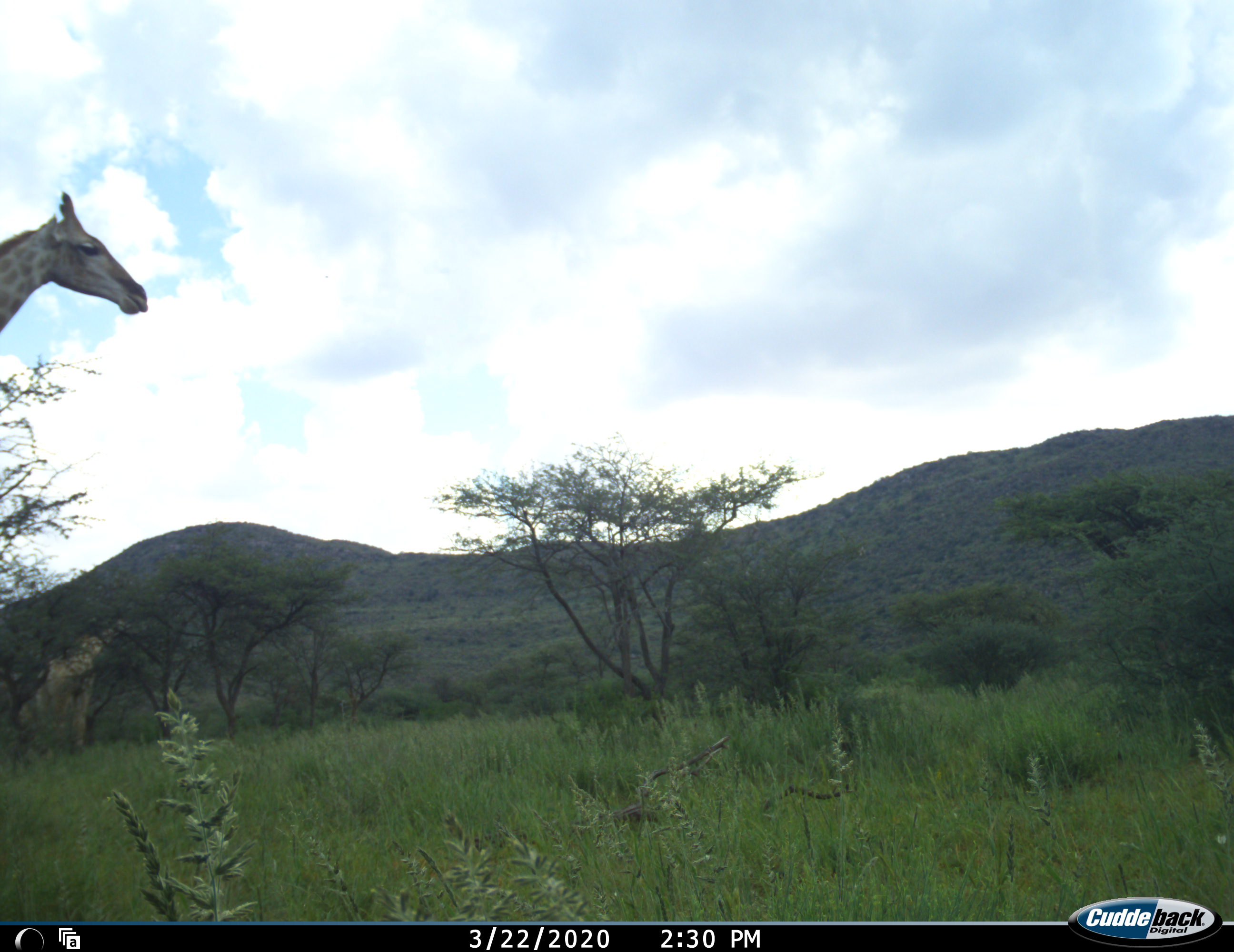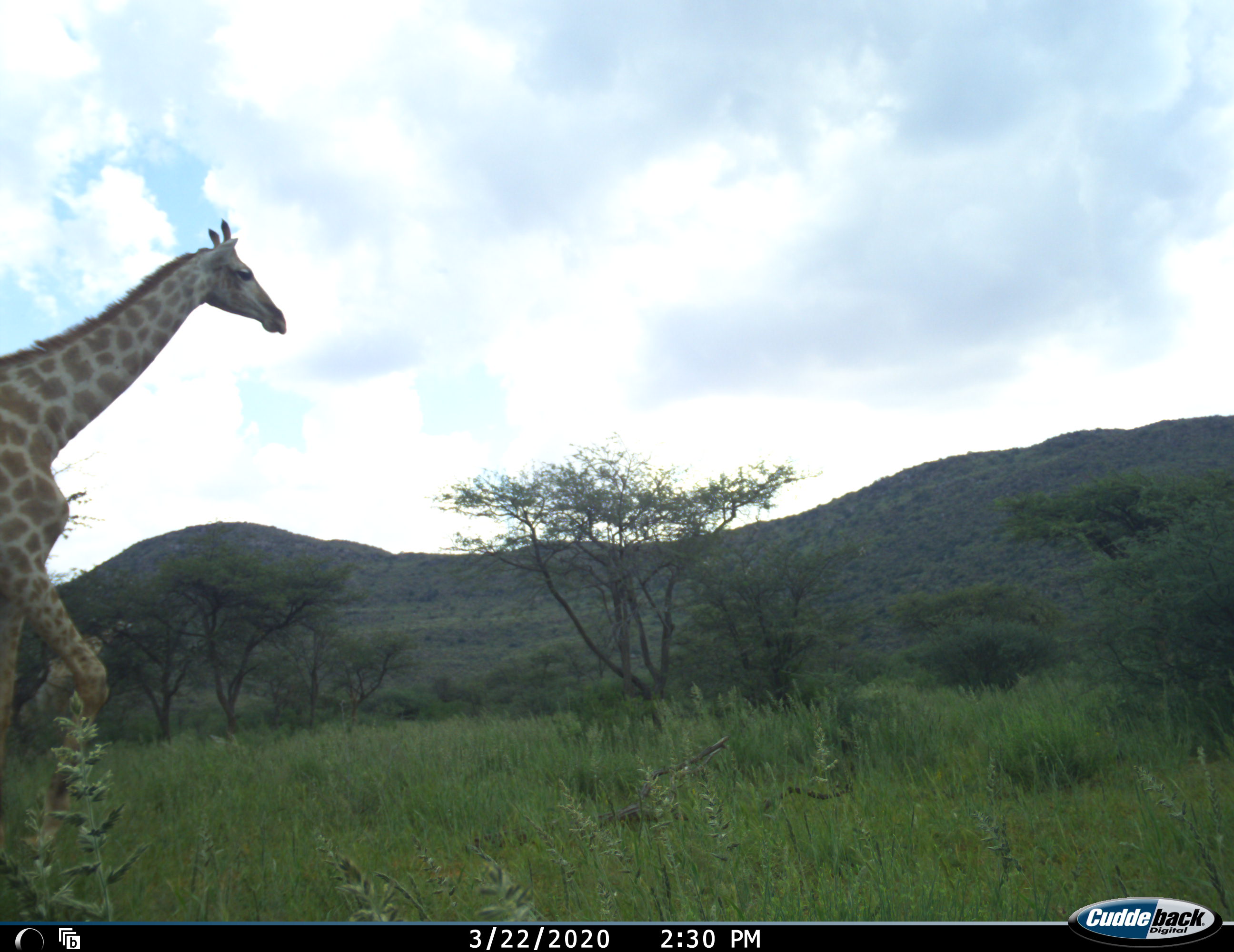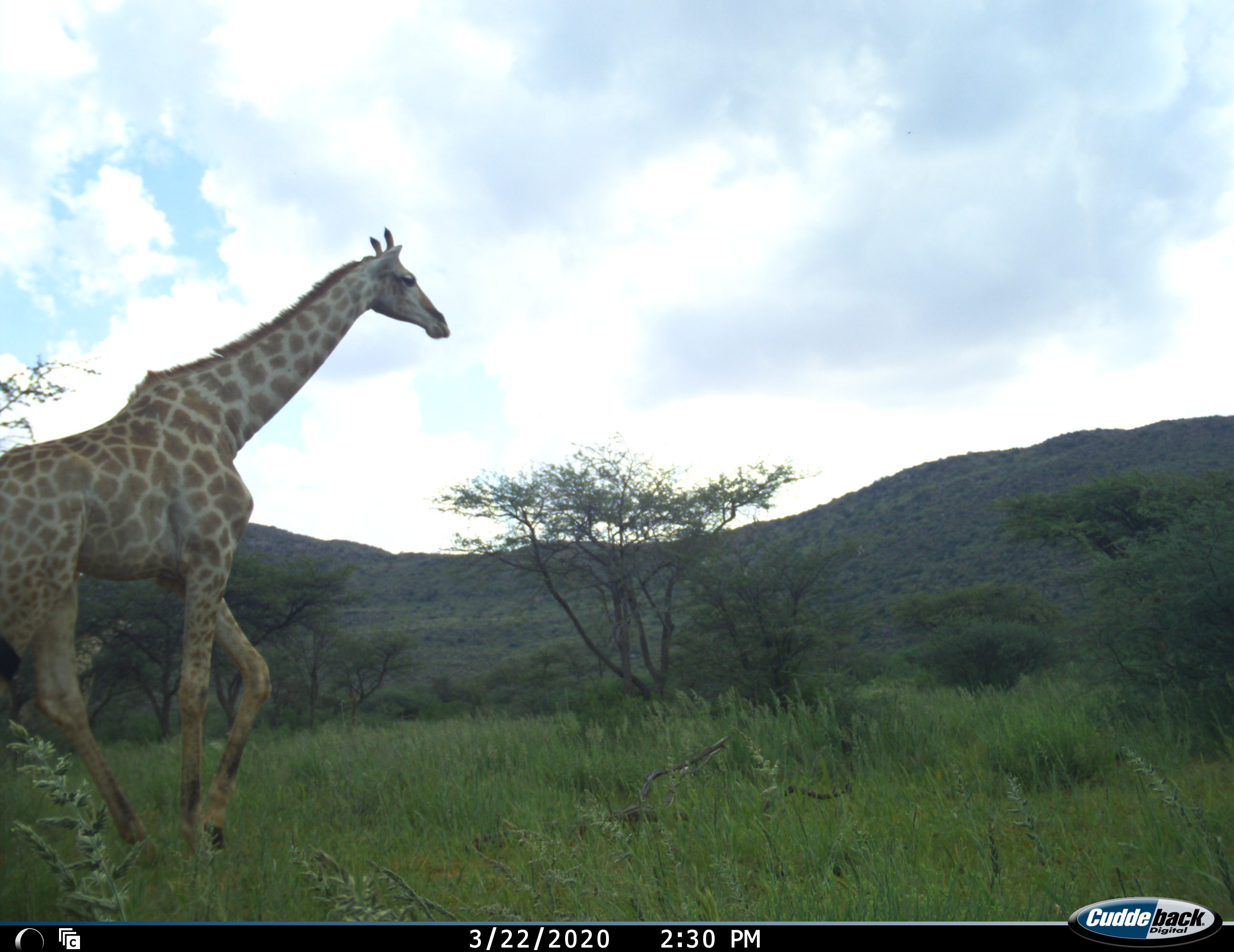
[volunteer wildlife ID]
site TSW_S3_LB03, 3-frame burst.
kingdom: Animalia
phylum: Chordata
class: Mammalia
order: Artiodactyla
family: Giraffidae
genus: Giraffa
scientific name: Giraffa camelopardalis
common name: giraffe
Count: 1.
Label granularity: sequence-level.